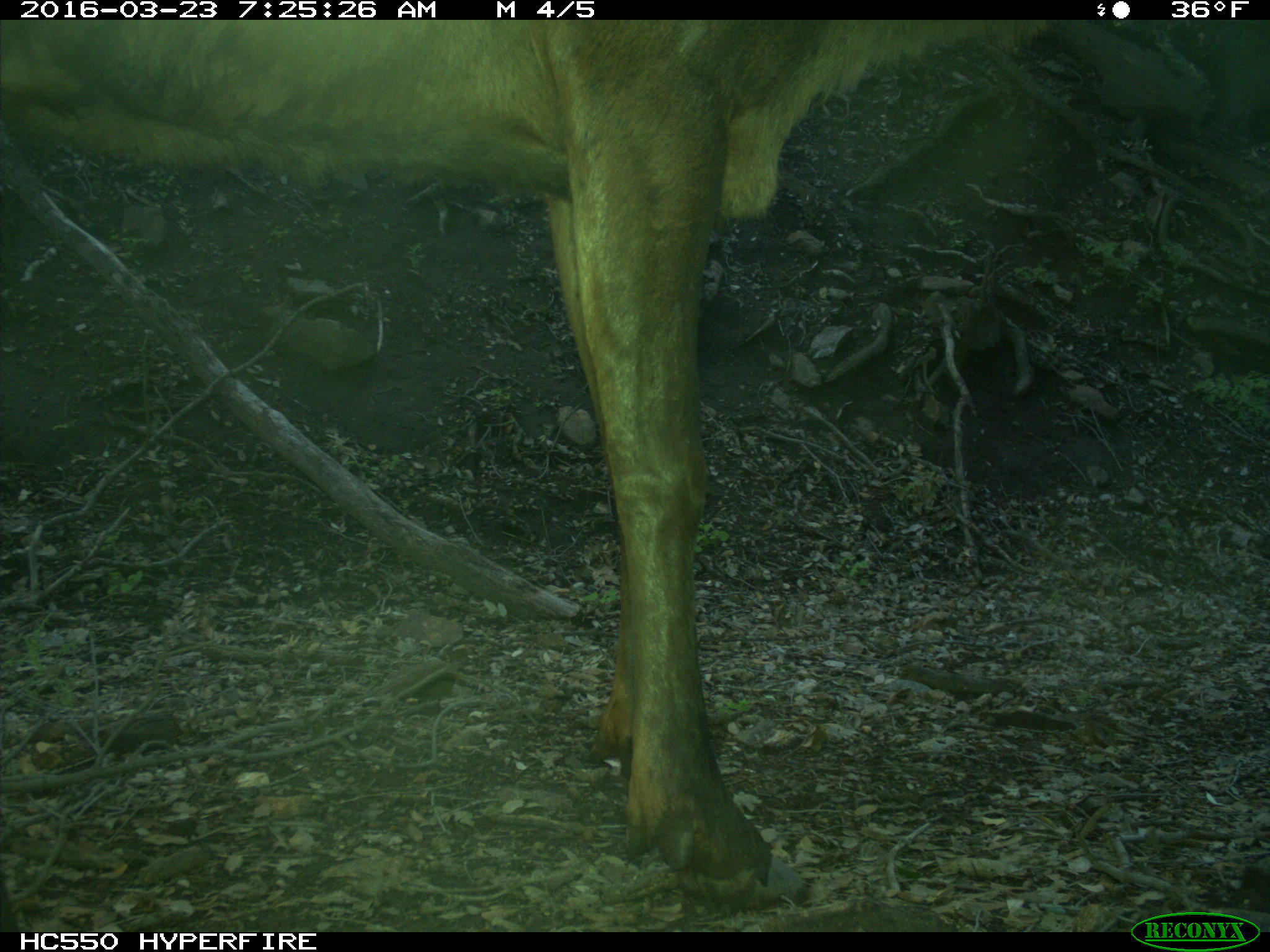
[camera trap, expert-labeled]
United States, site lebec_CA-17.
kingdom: Animalia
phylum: Chordata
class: Mammalia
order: Artiodactyla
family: Cervidae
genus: Cervus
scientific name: Cervus canadensis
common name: elk